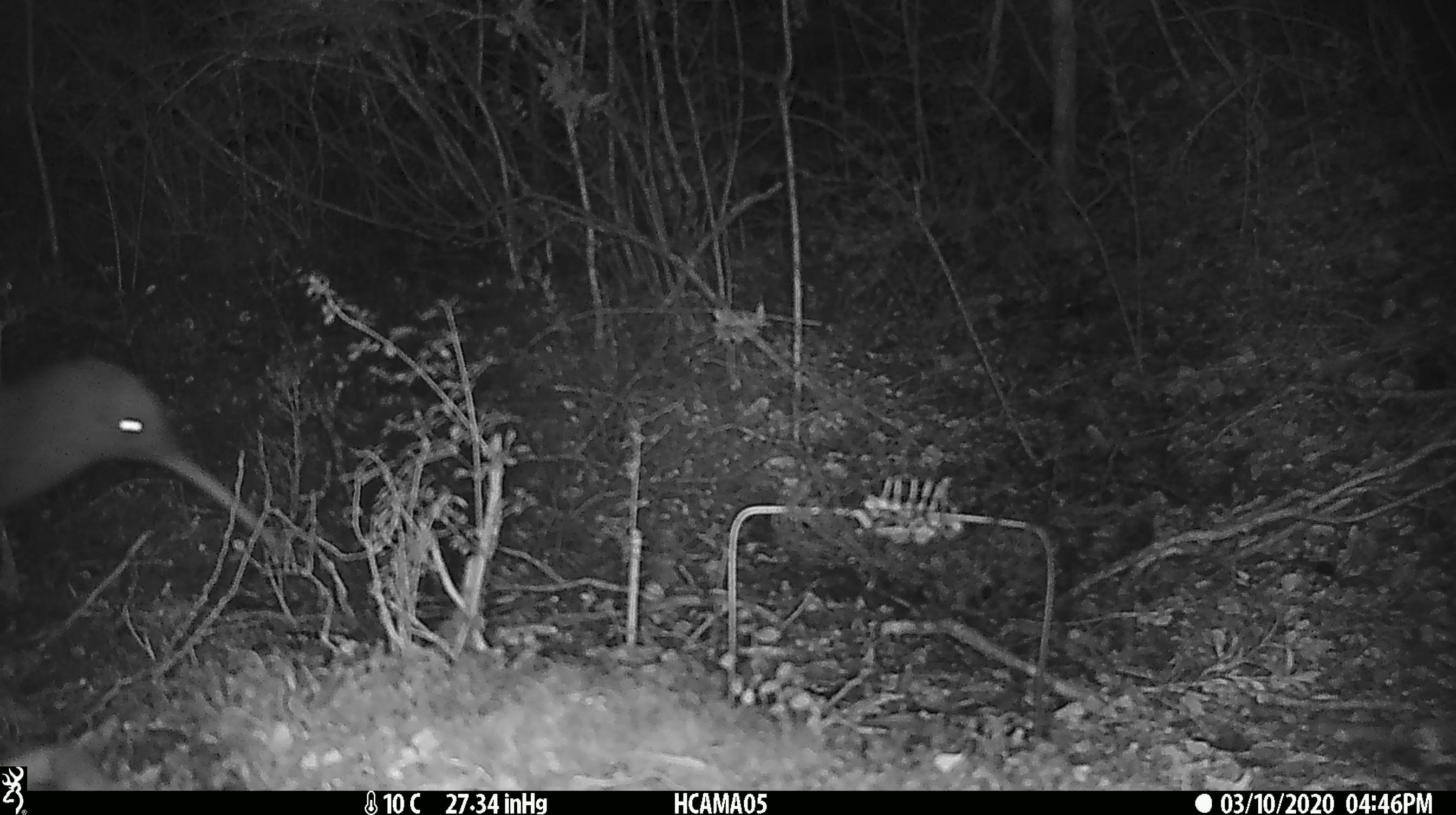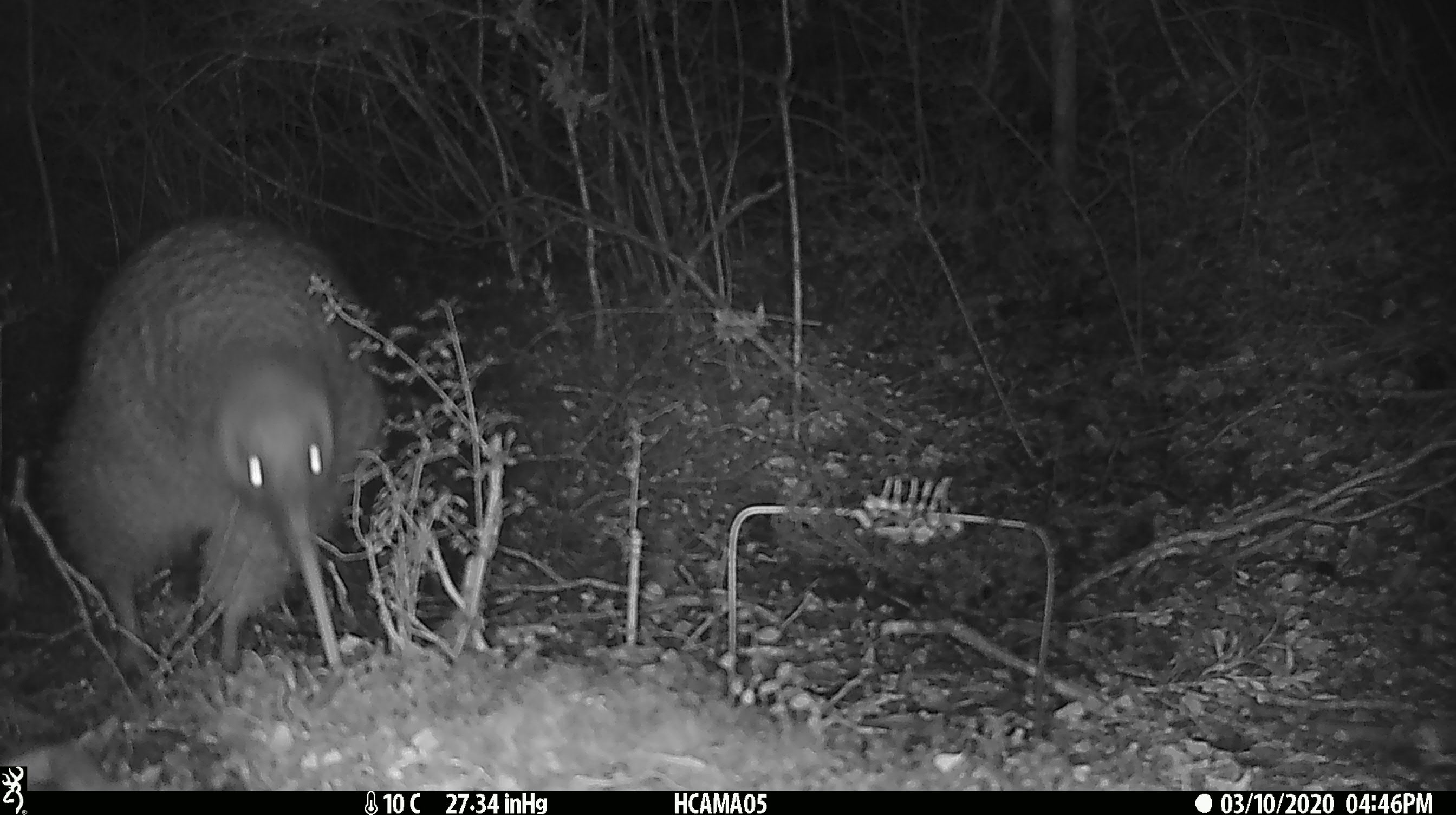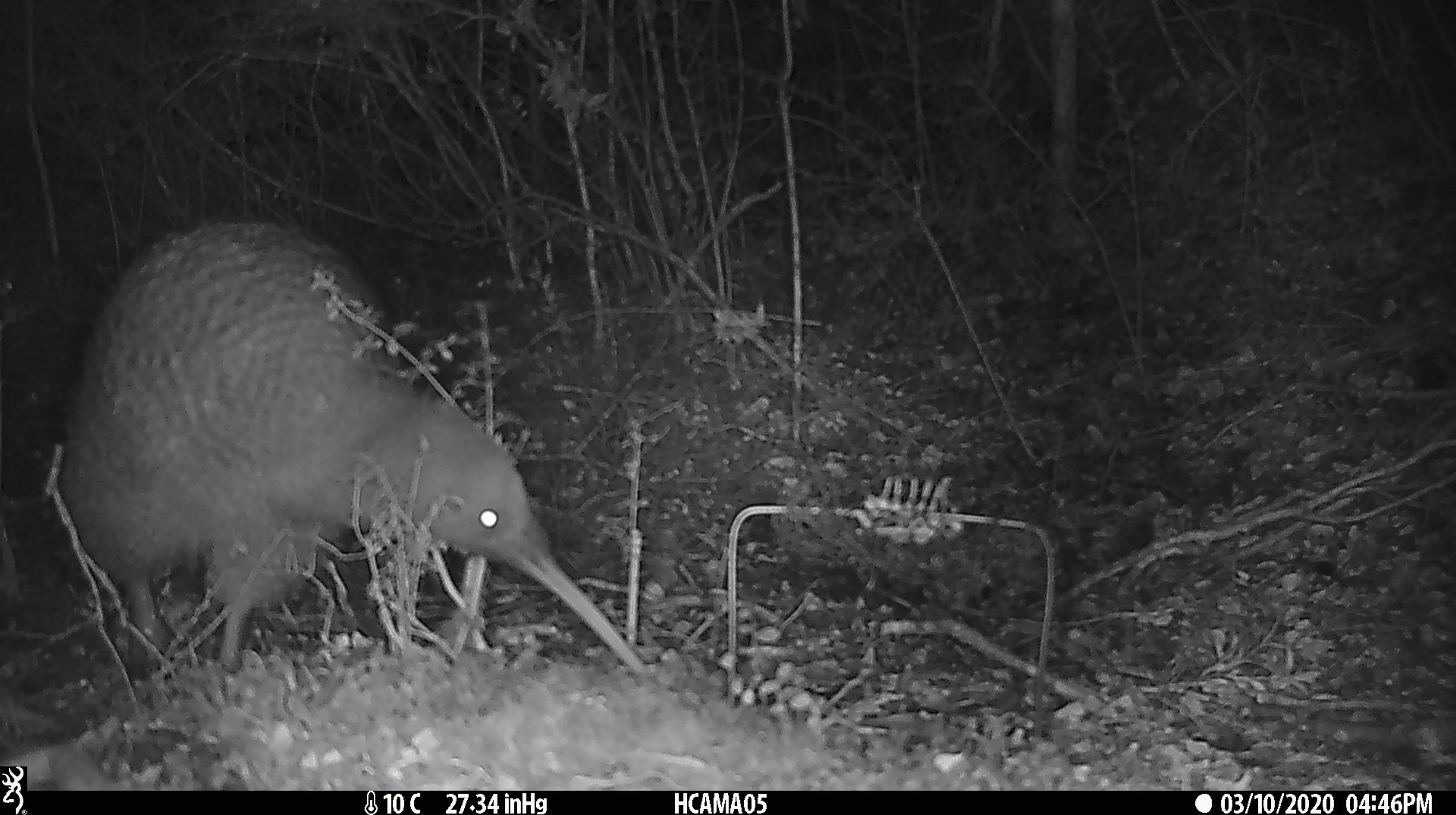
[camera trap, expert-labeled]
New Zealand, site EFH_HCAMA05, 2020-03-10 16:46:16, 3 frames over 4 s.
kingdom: Animalia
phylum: Chordata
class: Aves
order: Apterygiformes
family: Apterygidae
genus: Apteryx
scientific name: Apteryx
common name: kiwi